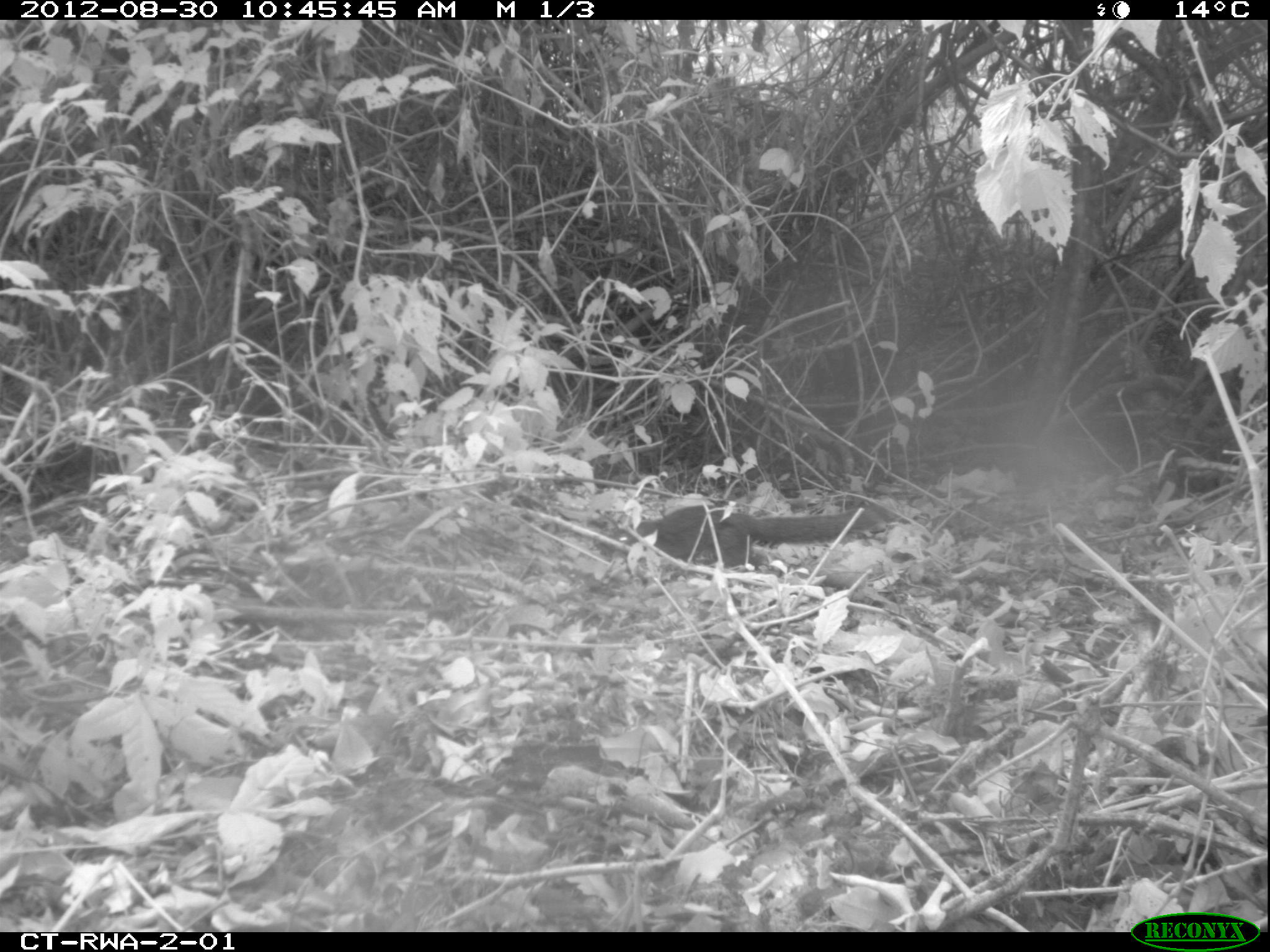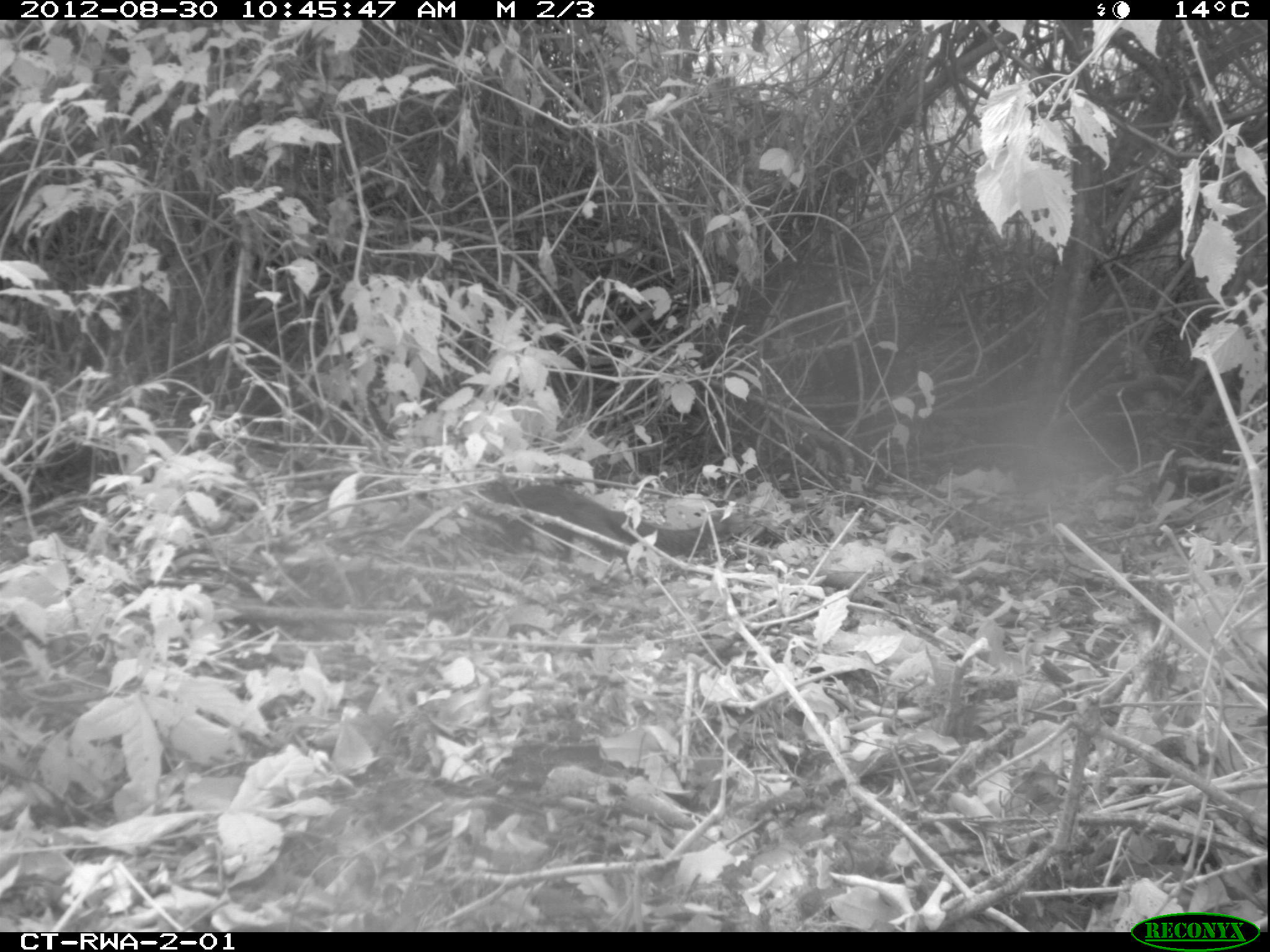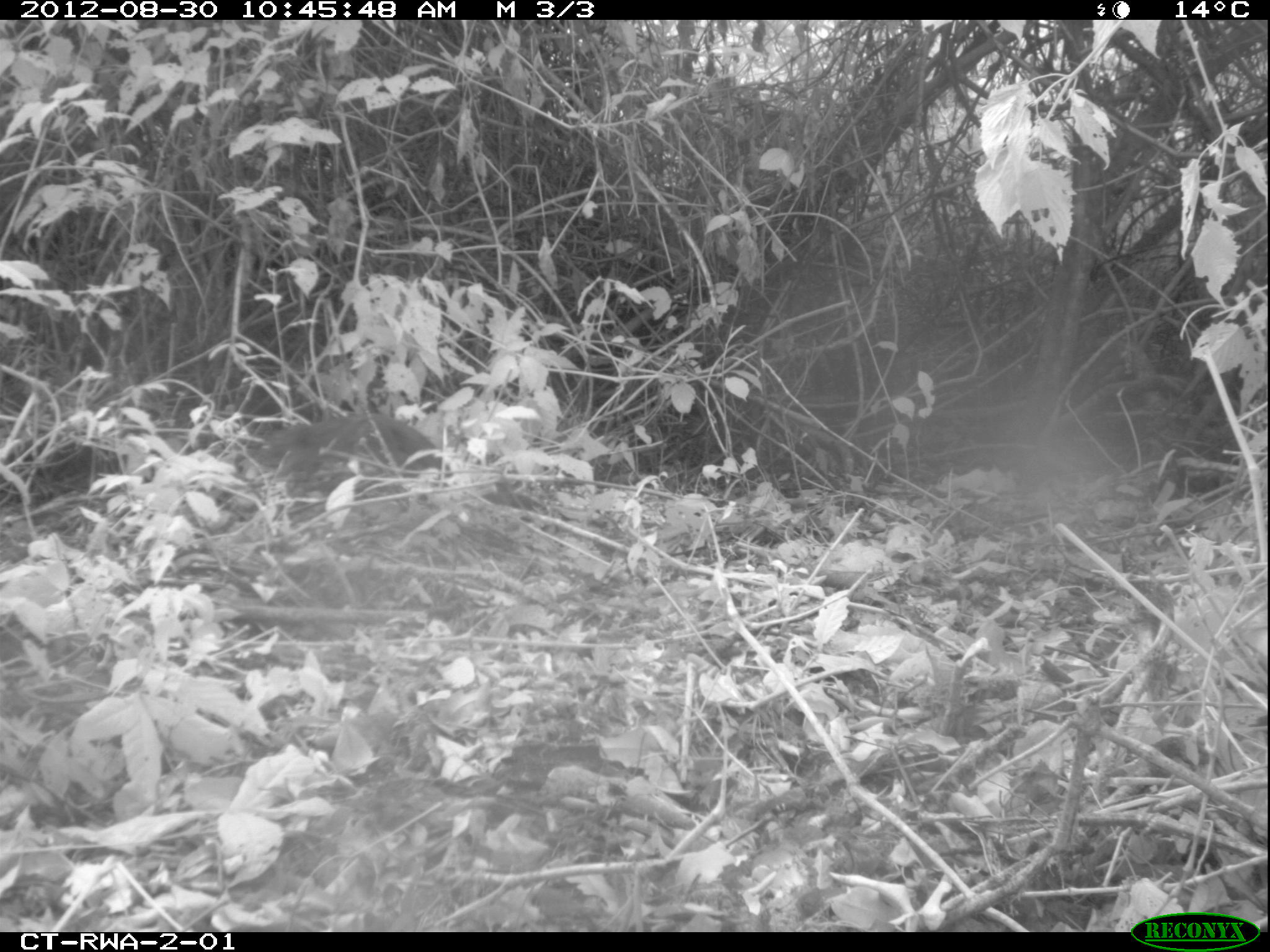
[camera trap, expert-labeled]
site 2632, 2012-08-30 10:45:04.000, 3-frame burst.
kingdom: Animalia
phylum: Chordata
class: Mammalia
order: Rodentia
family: Sciuridae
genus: Funisciurus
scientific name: Funisciurus carruthersi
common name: carruther's mountain squirrel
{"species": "Funisciurus carruthersi (carruther's mountain squirrel)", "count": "1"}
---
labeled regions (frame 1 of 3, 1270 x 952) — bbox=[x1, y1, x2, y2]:
funisciurus carruthersi: bbox=[602, 505, 883, 569]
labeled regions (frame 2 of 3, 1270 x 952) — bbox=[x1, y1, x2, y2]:
funisciurus carruthersi: bbox=[441, 485, 726, 557]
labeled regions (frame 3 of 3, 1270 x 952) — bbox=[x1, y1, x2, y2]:
funisciurus carruthersi: bbox=[247, 408, 535, 496]